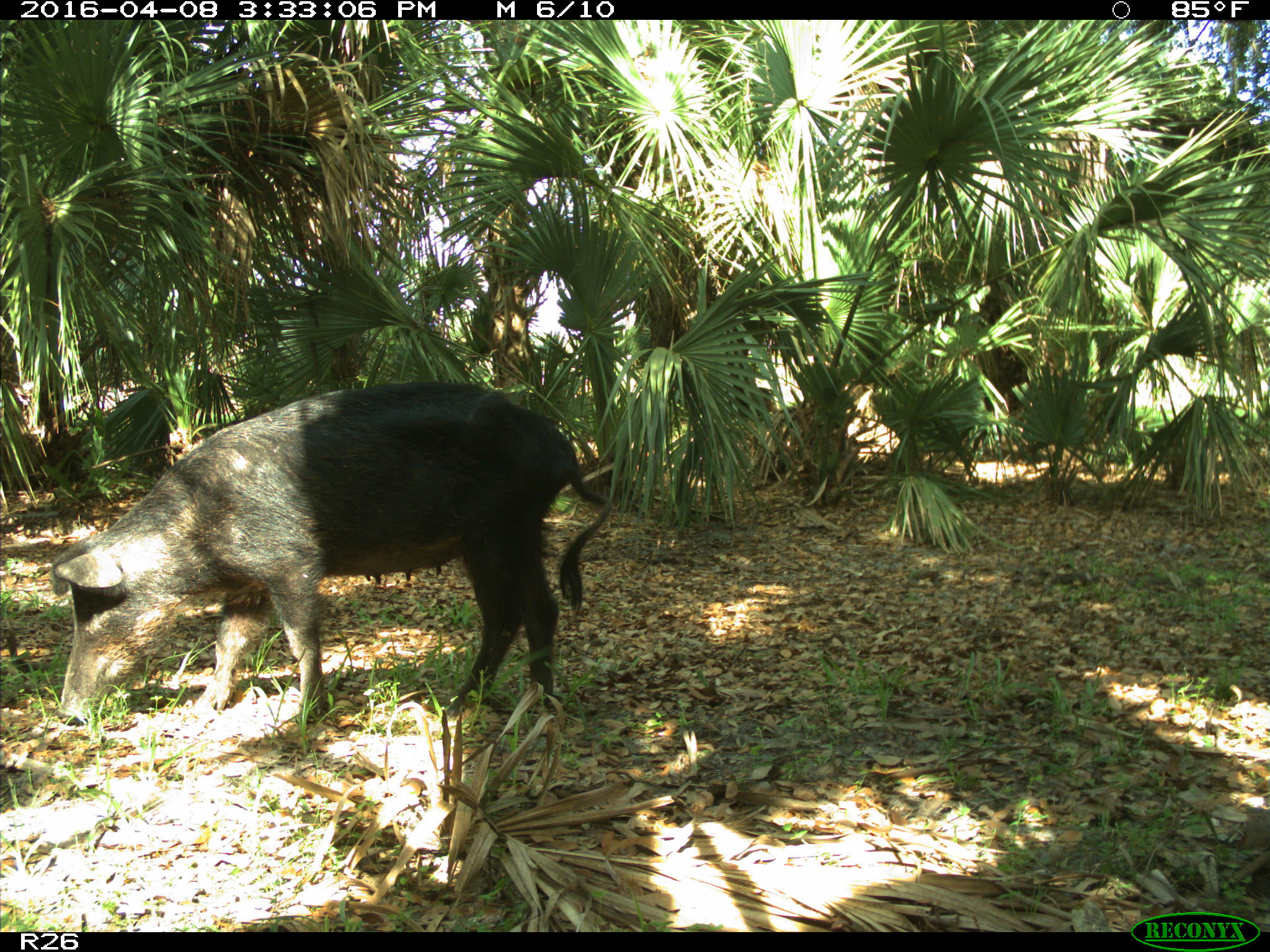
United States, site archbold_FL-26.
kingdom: Animalia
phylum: Chordata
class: Mammalia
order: Artiodactyla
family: Suidae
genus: Sus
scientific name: Sus scrofa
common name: wild boar